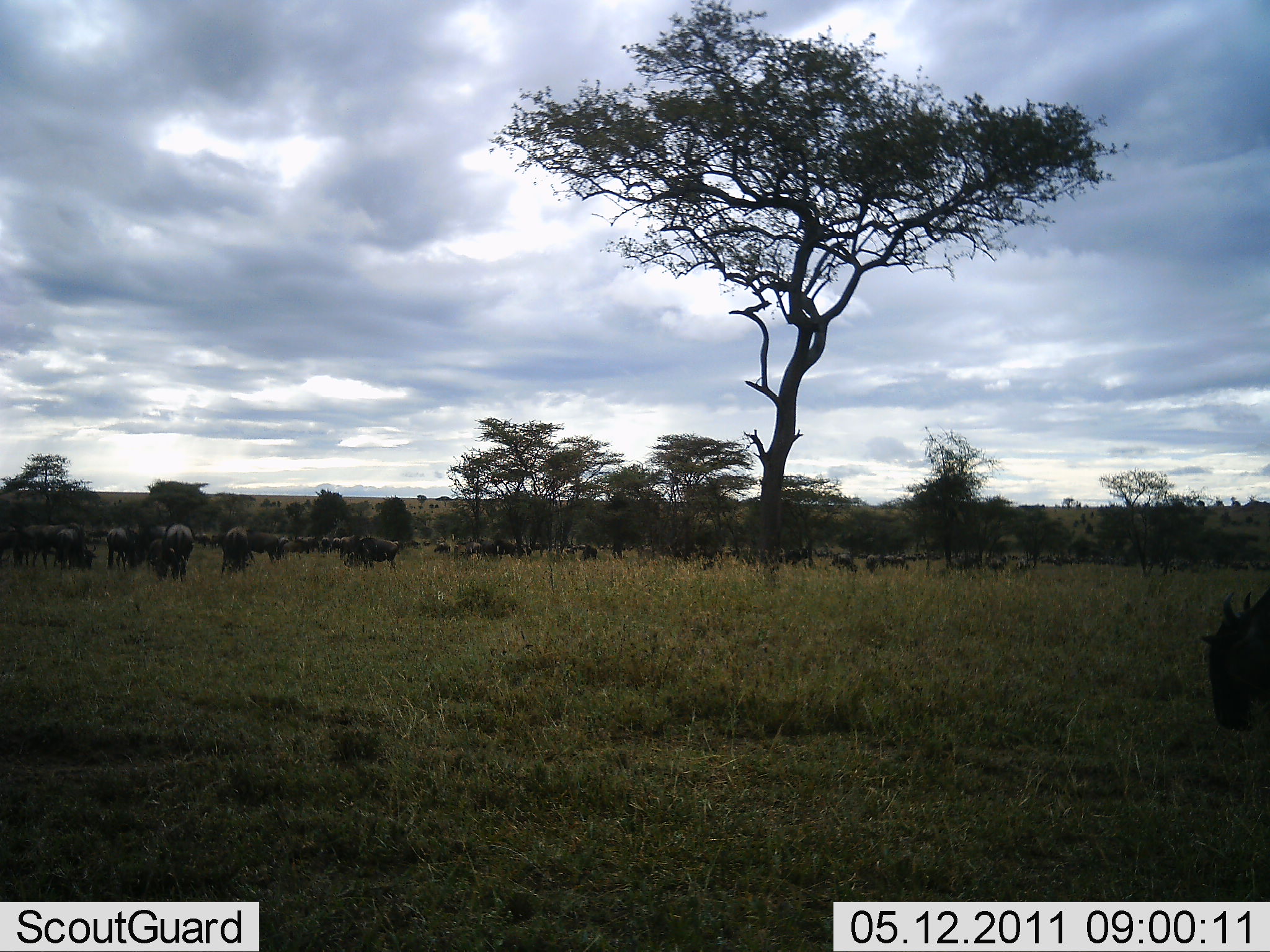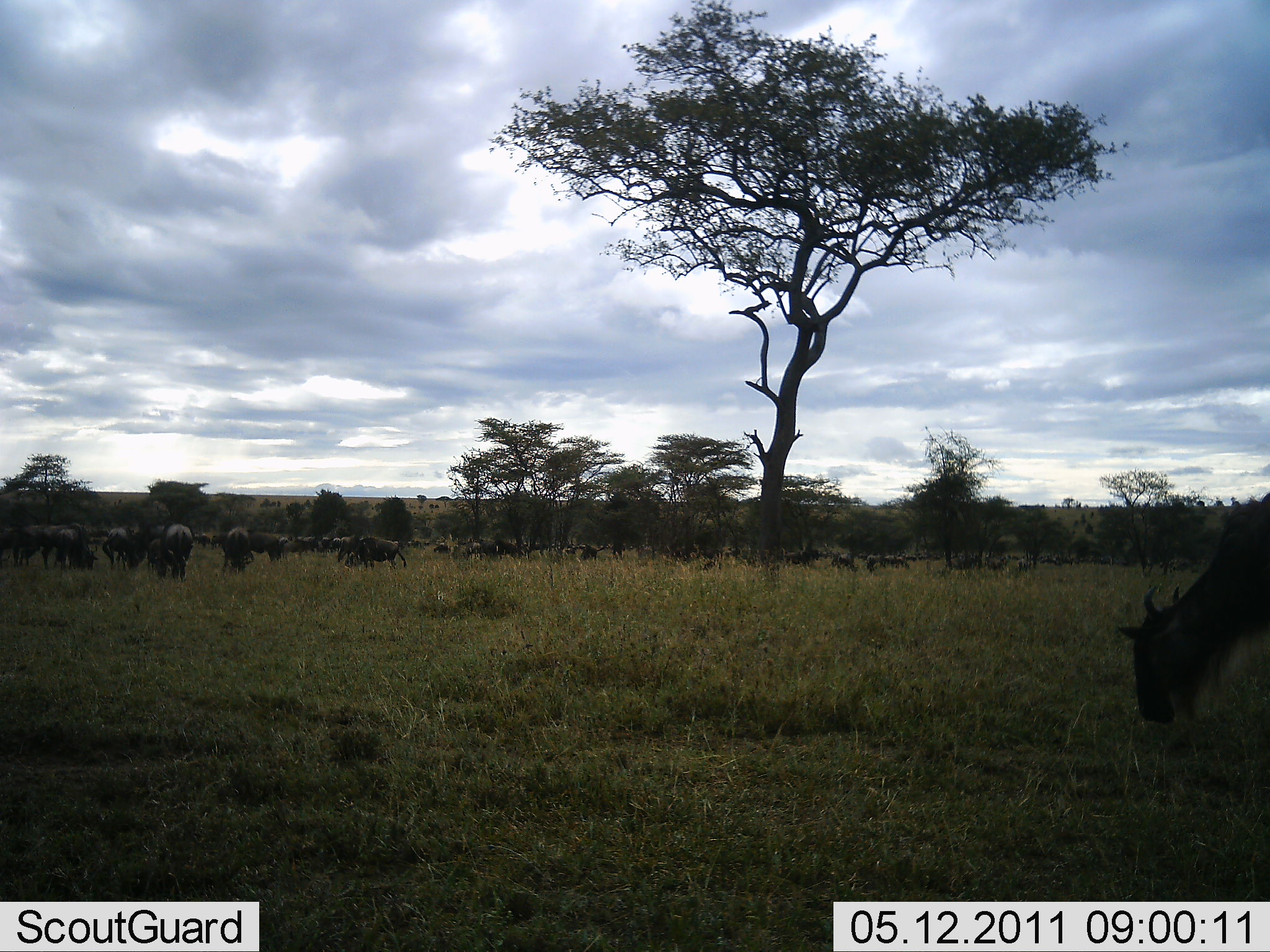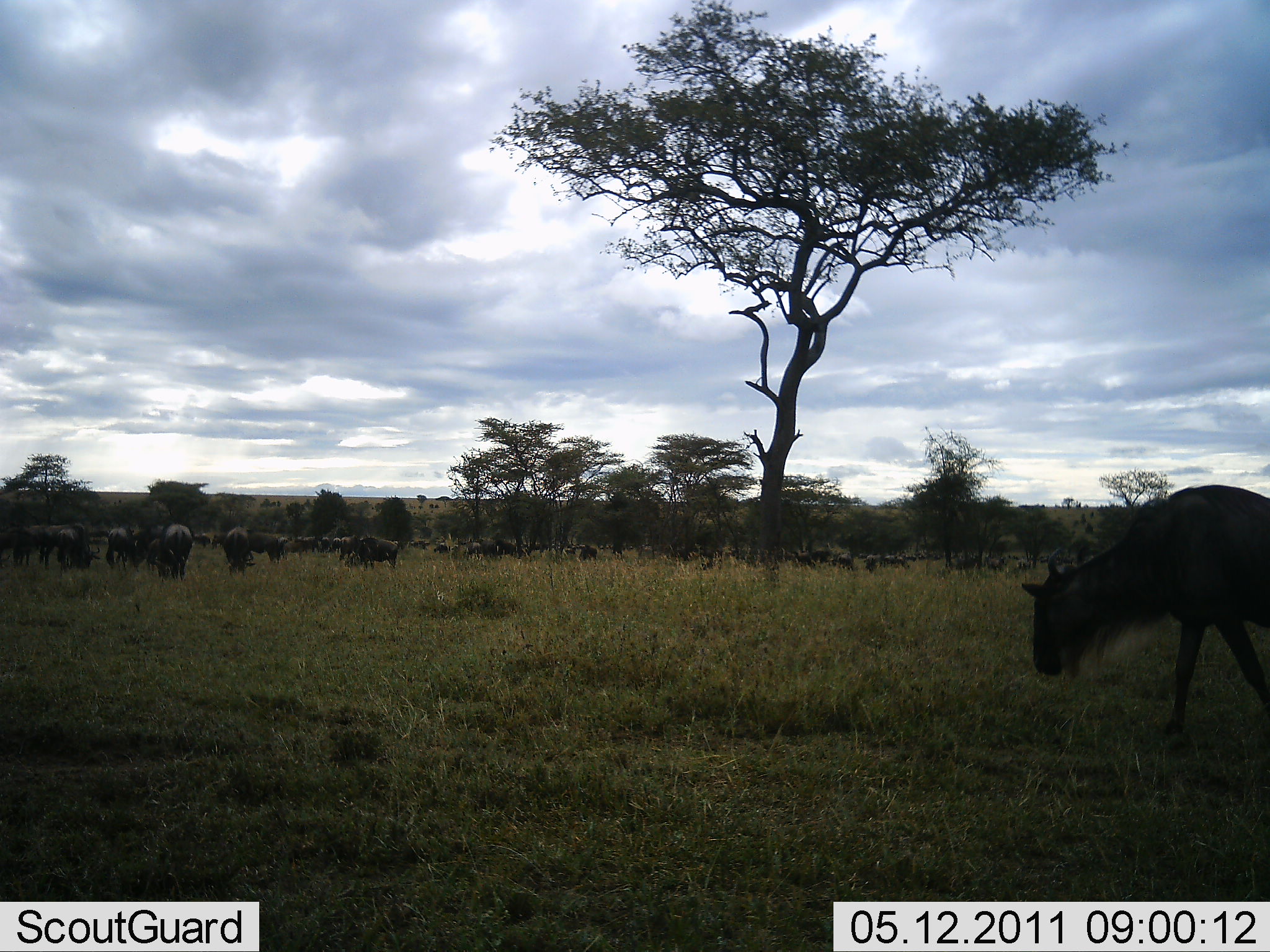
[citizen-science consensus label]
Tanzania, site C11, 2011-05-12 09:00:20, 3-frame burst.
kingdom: Animalia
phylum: Chordata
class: Mammalia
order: Artiodactyla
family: Bovidae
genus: Connochaetes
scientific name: Connochaetes taurinus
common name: blue wildebeest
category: wildebeest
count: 11-50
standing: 45%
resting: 0%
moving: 36%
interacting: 0%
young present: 0%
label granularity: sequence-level